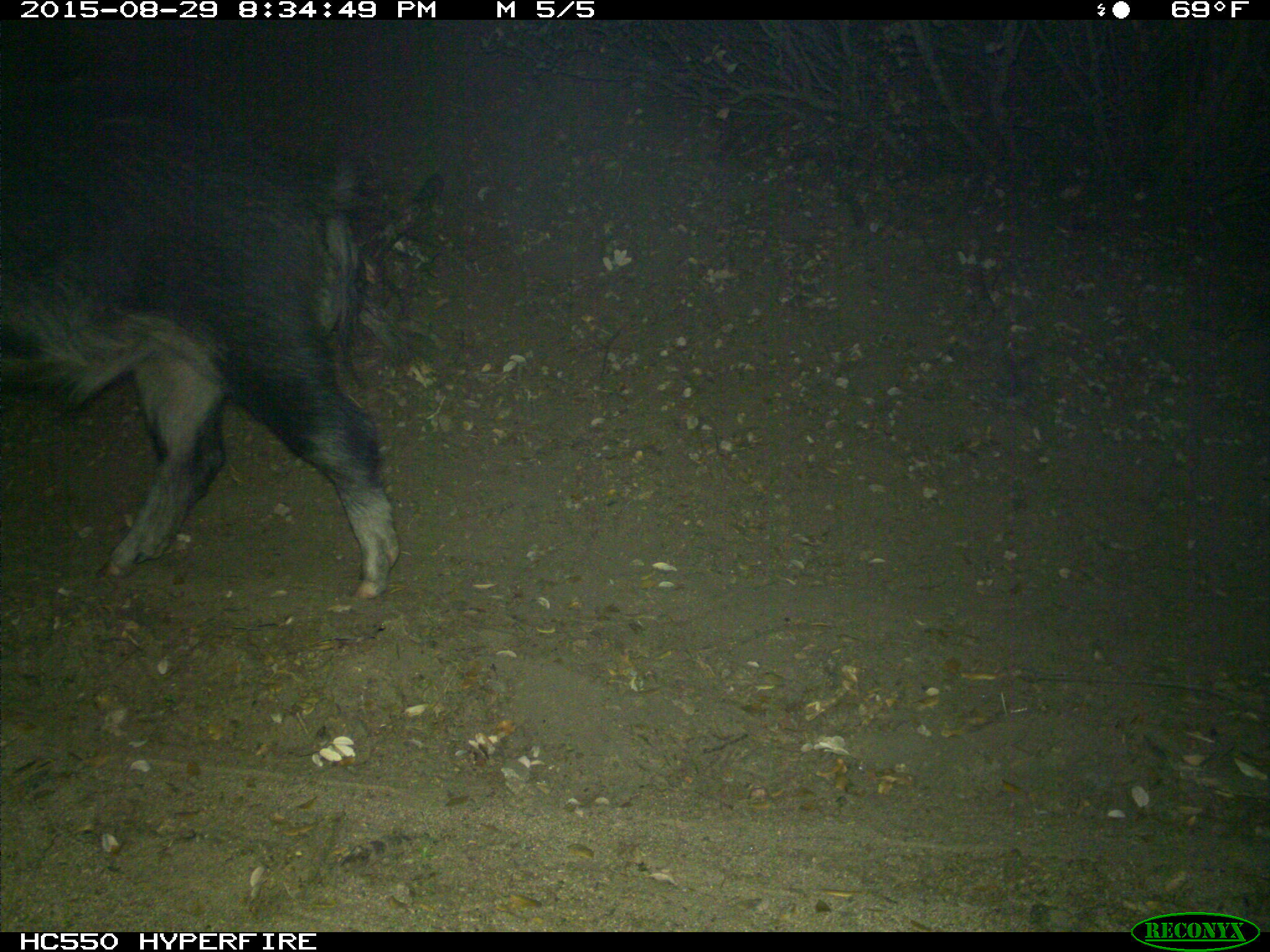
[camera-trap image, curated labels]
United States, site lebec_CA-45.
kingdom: Animalia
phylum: Chordata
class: Mammalia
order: Artiodactyla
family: Suidae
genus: Sus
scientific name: Sus scrofa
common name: wild boar